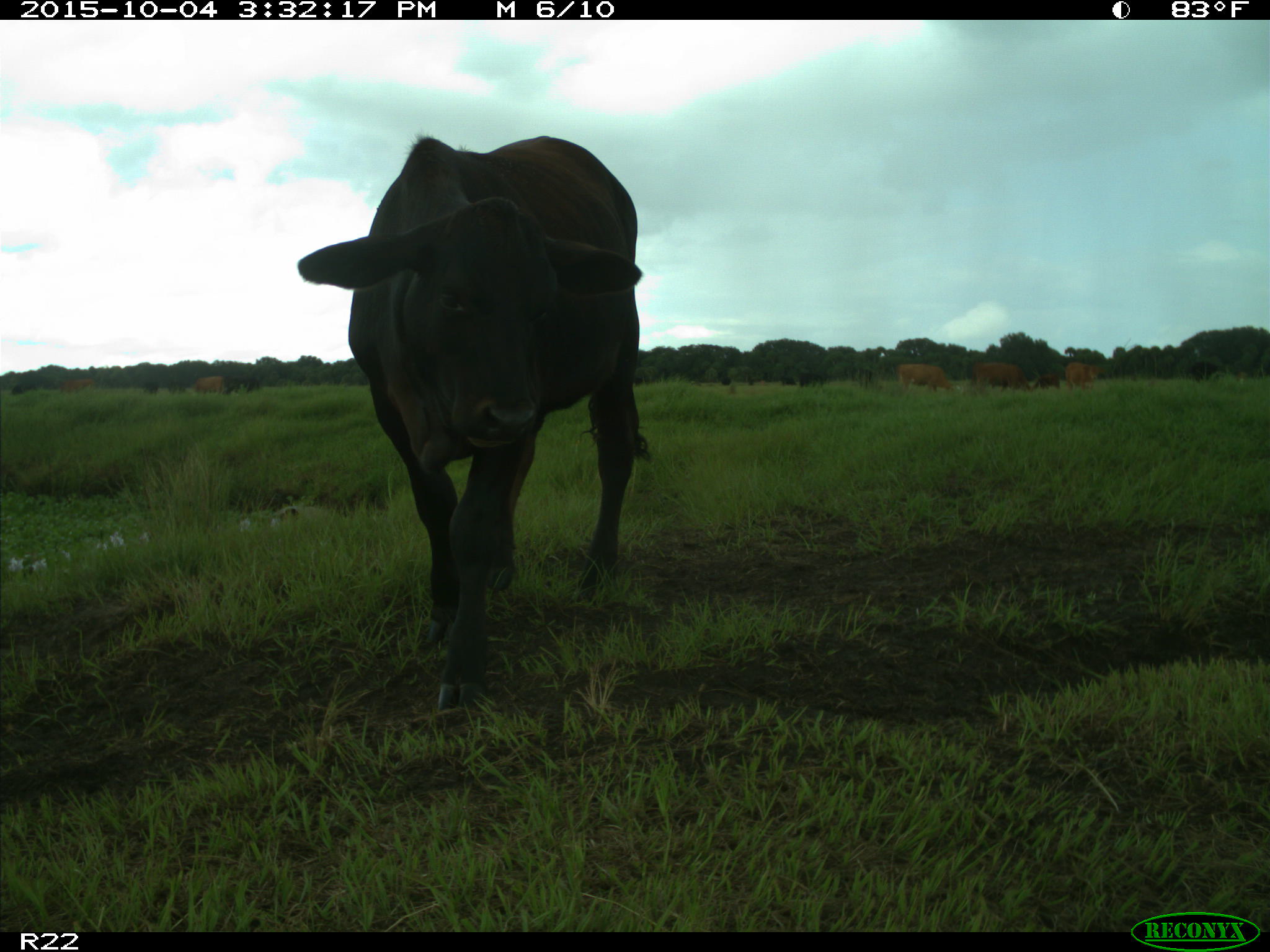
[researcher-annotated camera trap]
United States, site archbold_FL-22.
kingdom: Animalia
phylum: Chordata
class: Mammalia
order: Artiodactyla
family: Bovidae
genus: Bos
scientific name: Bos taurus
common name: domestic cow